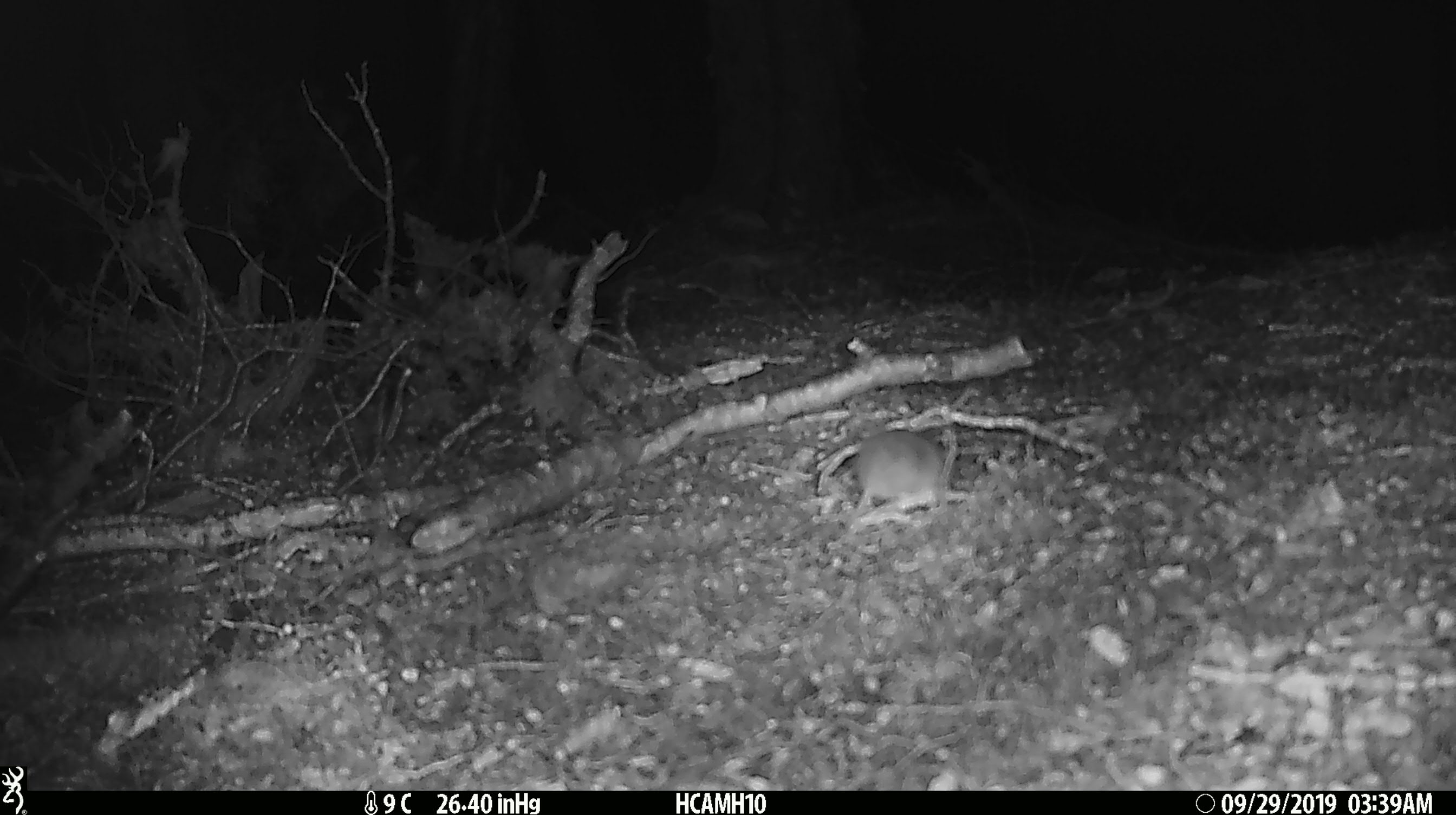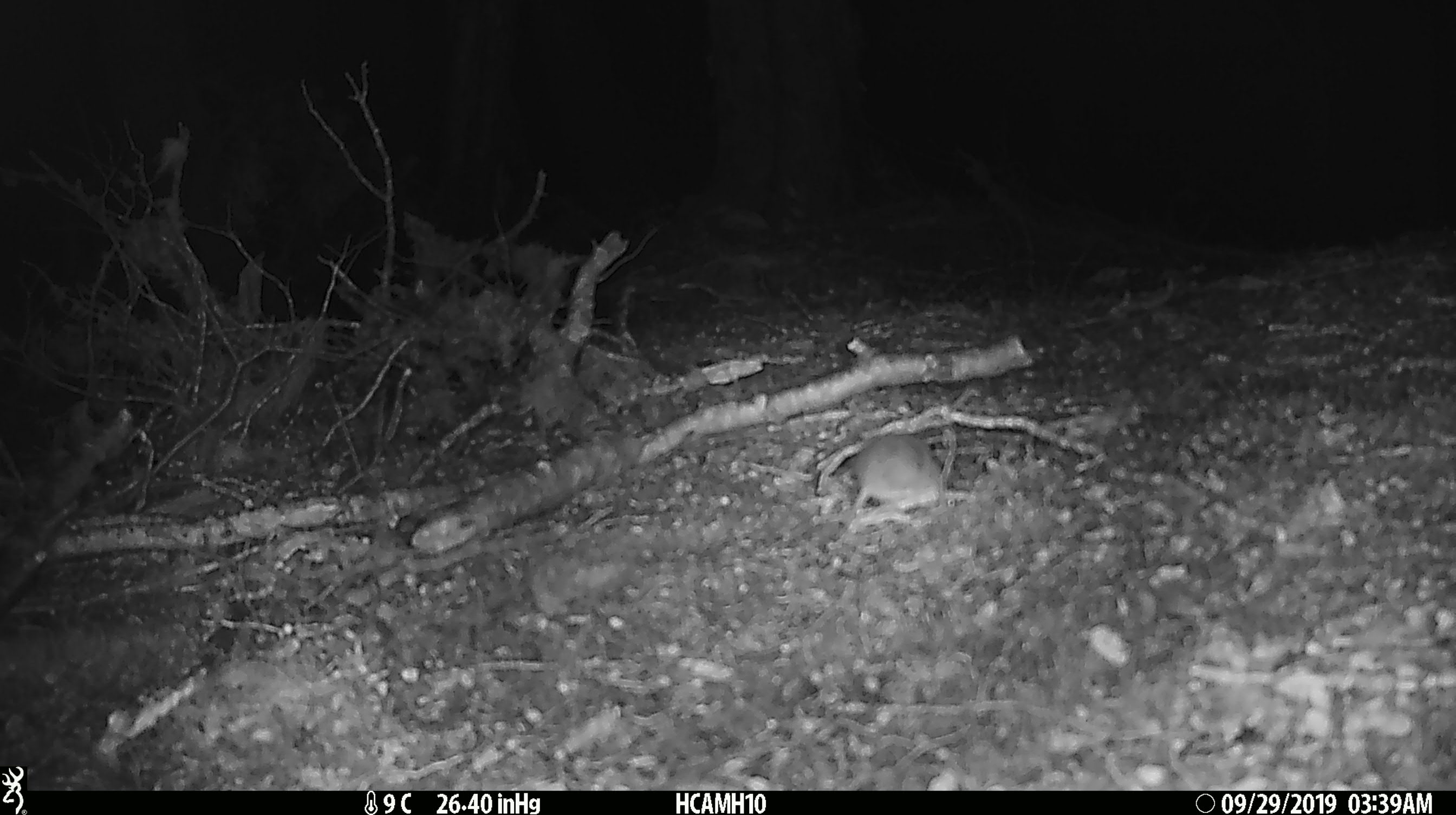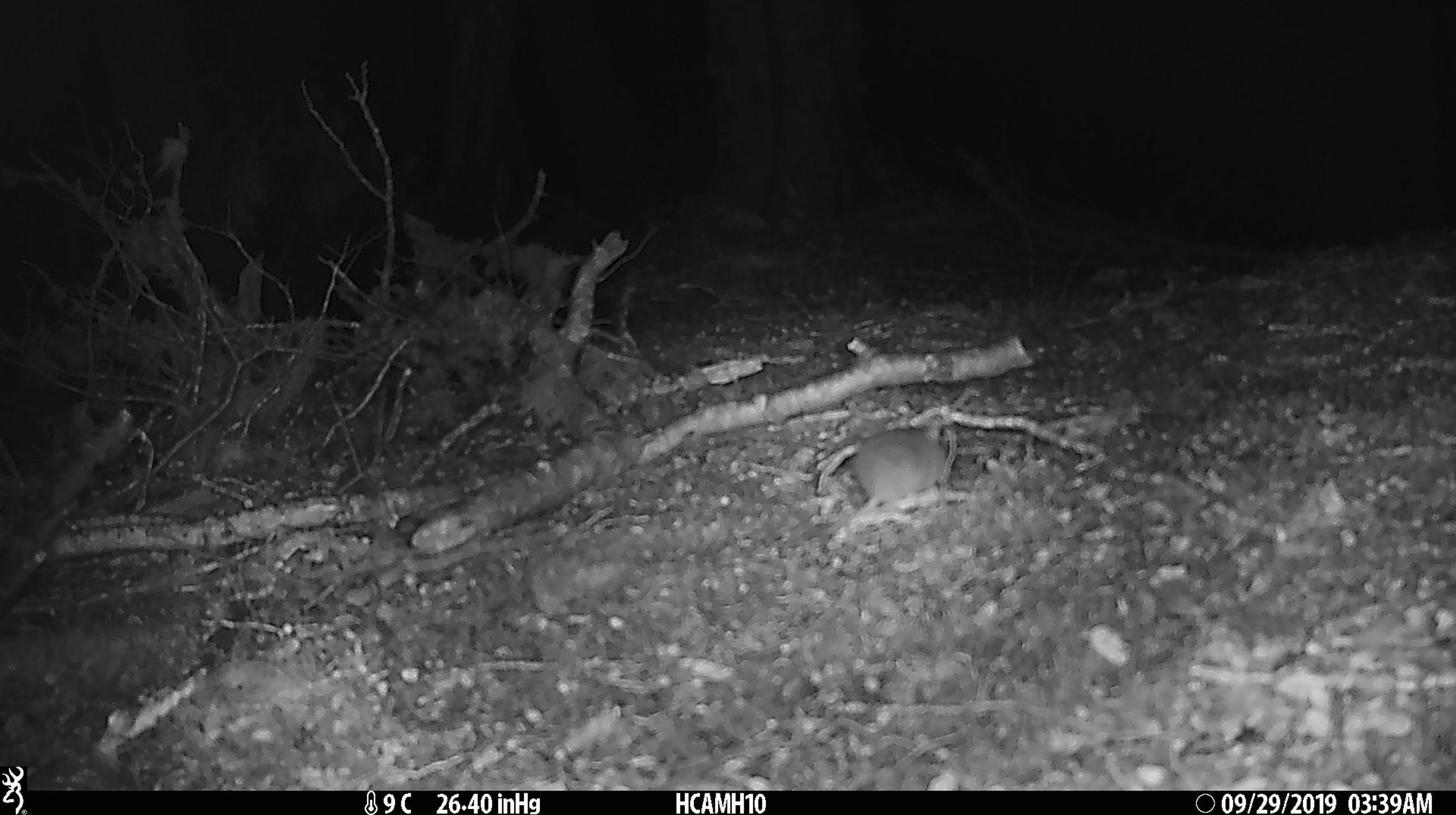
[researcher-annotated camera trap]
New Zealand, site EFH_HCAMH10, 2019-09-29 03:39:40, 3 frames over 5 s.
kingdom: Animalia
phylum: Chordata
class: Mammalia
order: Rodentia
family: Muridae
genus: Mus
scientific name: Mus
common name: mouse